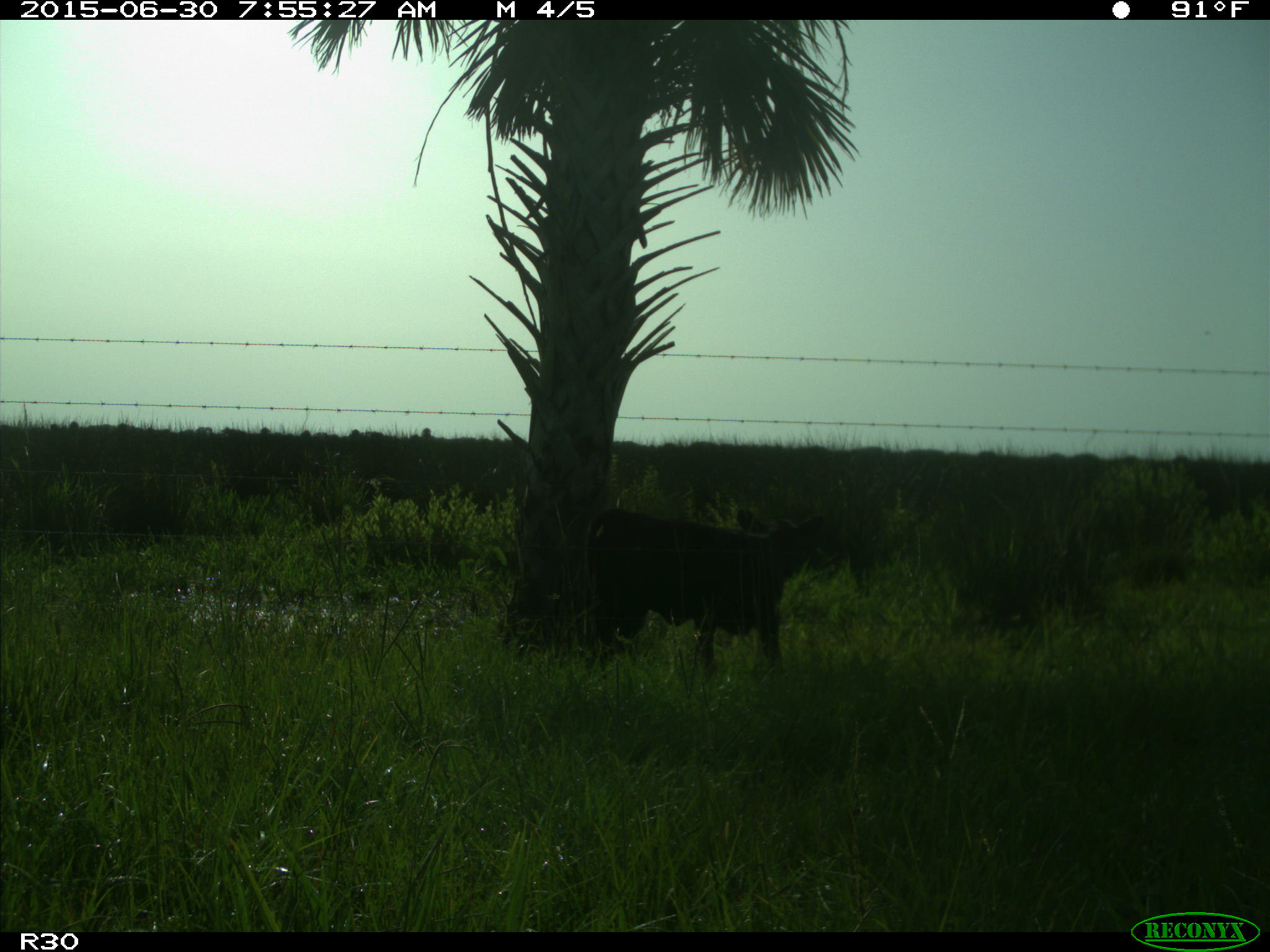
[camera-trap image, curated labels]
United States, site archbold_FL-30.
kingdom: Animalia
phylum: Chordata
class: Mammalia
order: Artiodactyla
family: Bovidae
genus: Bos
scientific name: Bos taurus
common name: domestic cow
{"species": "Bos taurus (domestic cow)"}